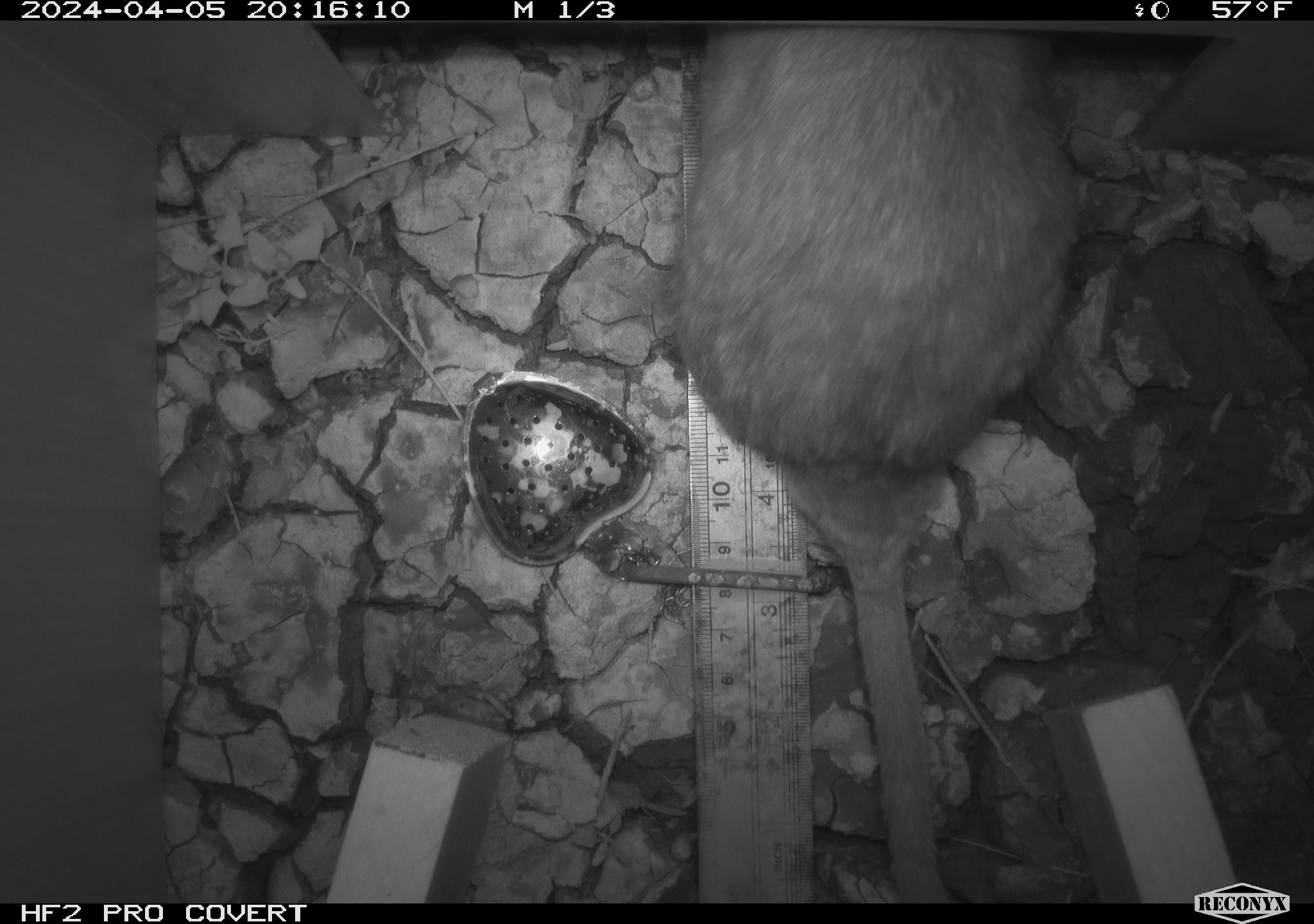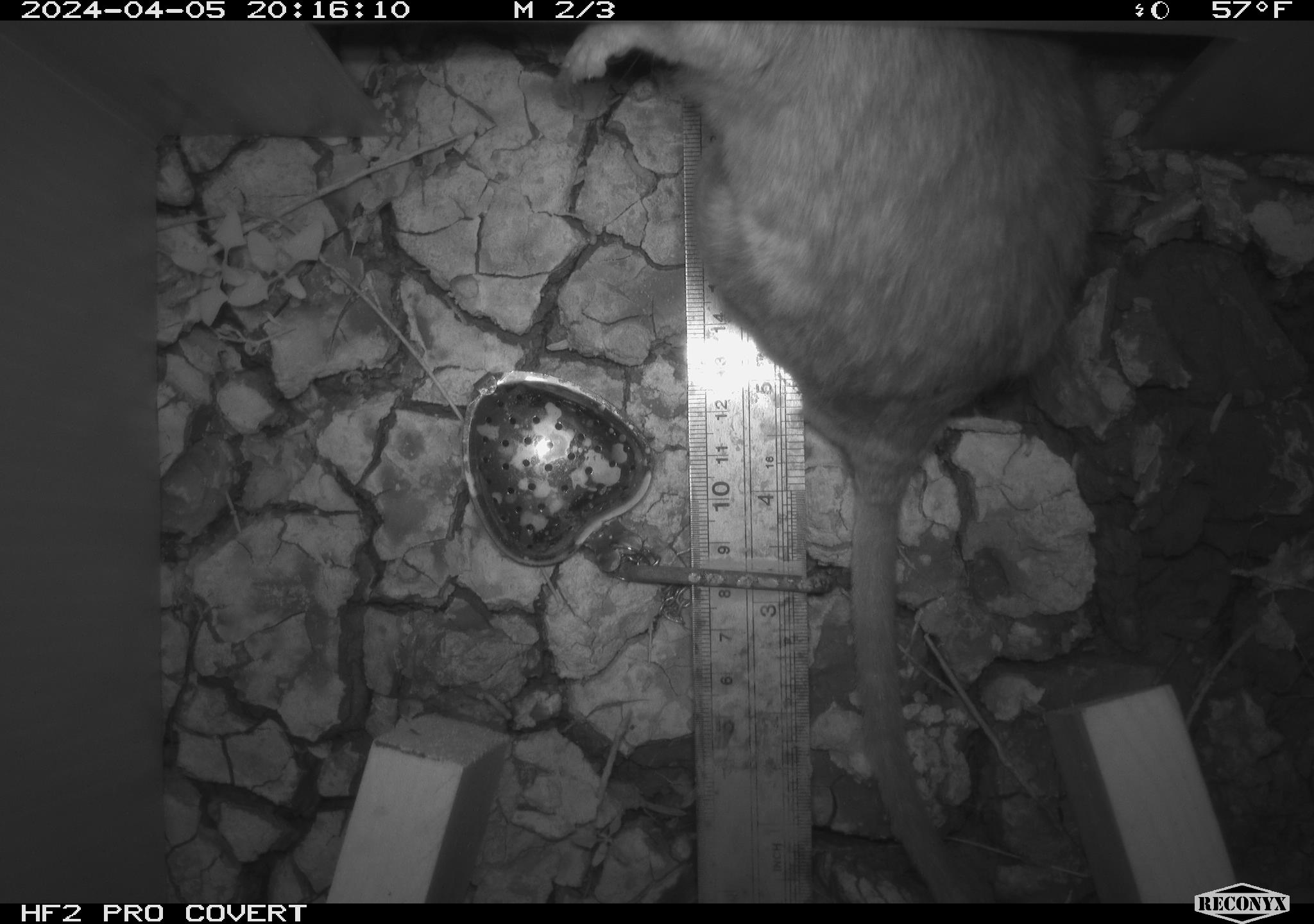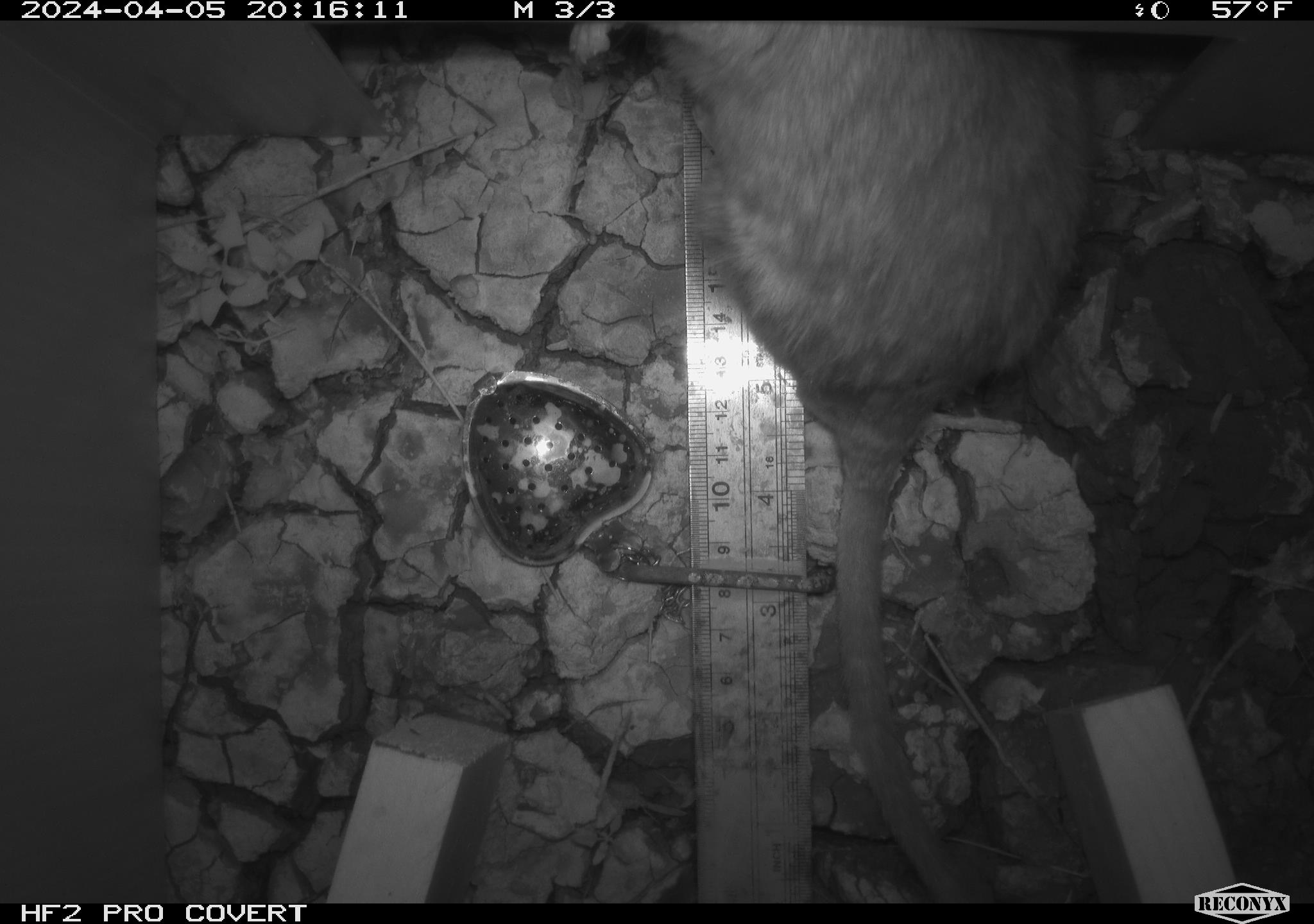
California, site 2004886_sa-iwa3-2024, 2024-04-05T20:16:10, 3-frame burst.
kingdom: Animalia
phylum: Chordata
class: Mammalia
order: Rodentia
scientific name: Rodentia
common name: woodrat or rat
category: woodrat or rat species